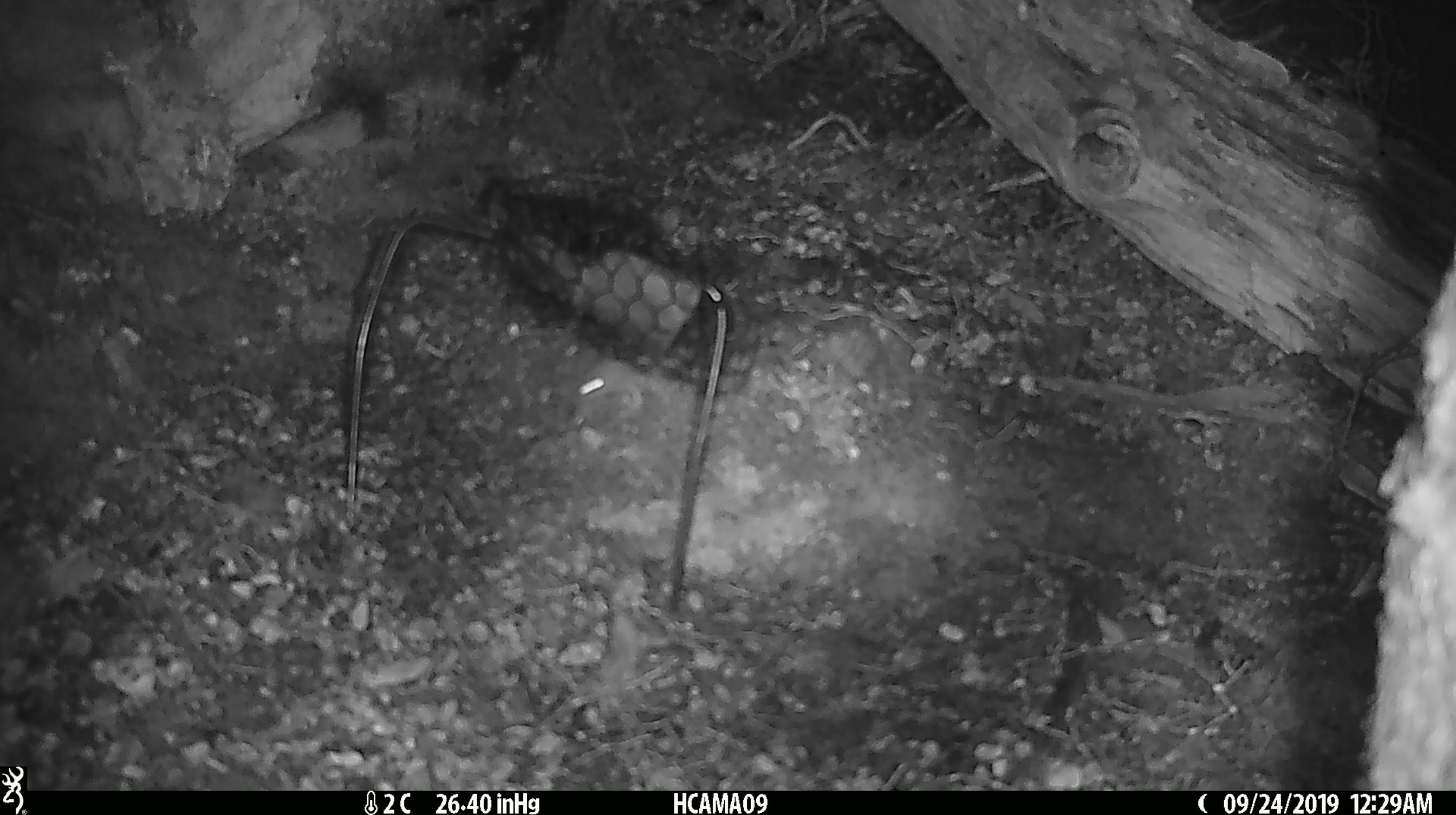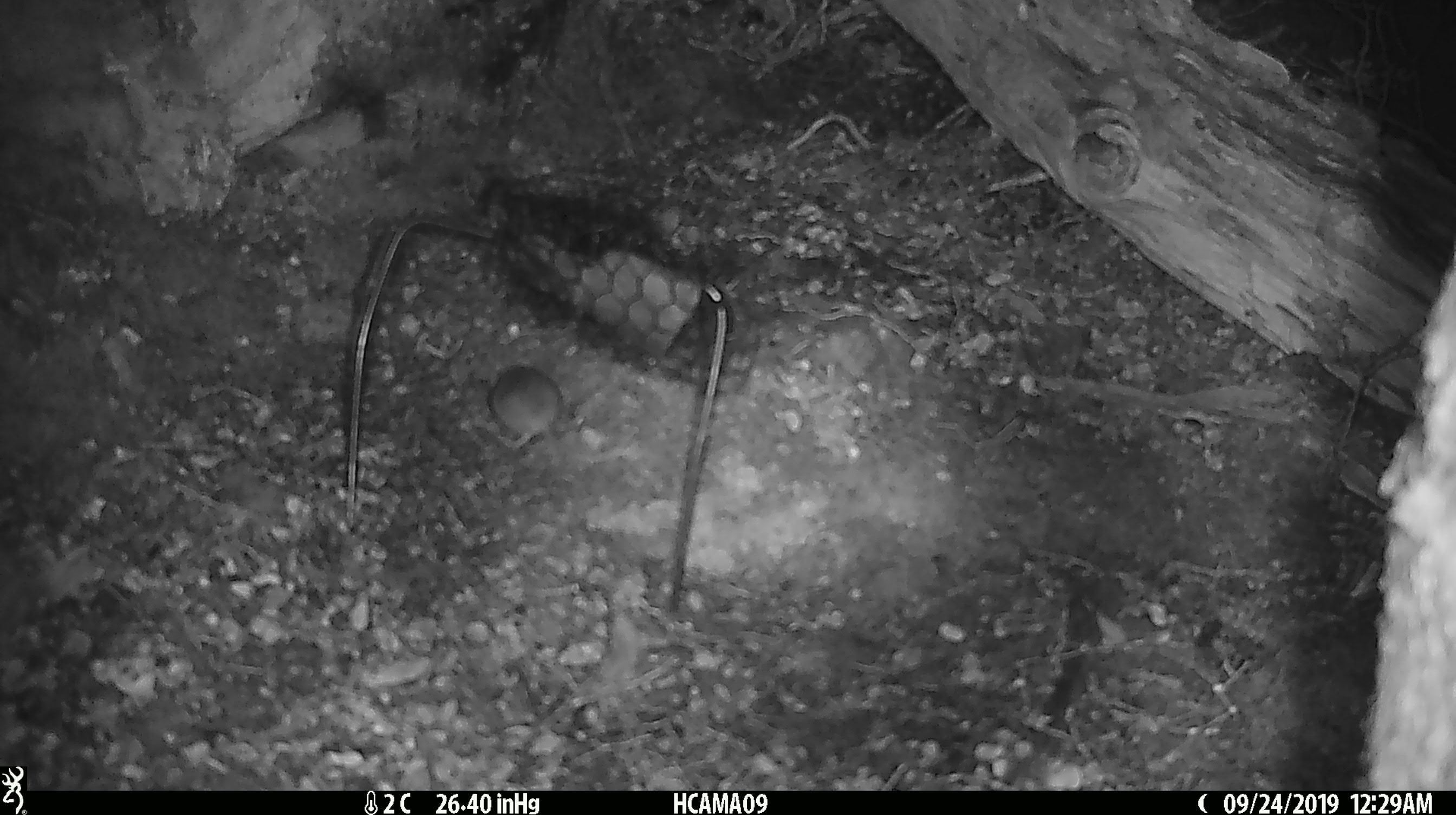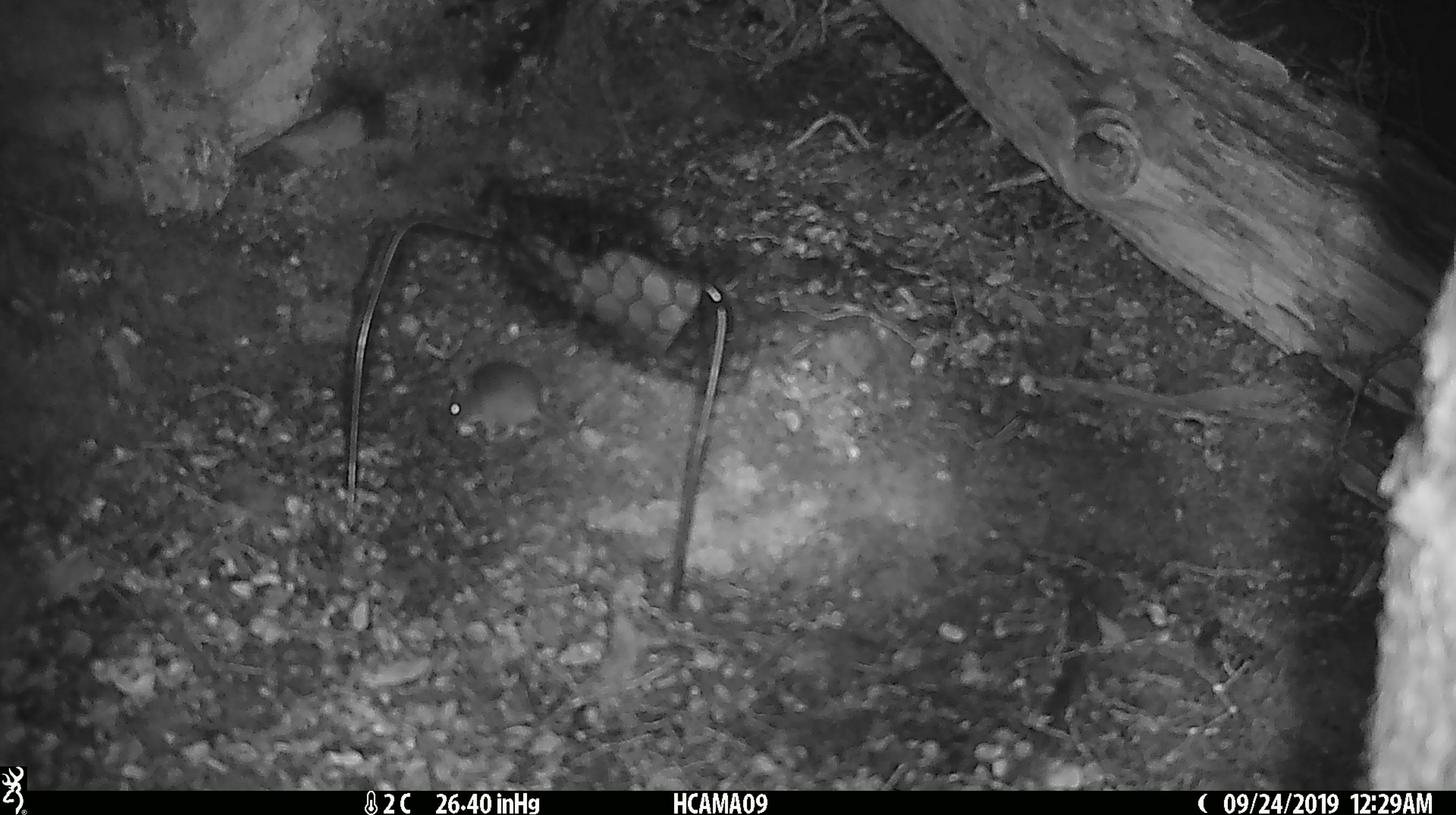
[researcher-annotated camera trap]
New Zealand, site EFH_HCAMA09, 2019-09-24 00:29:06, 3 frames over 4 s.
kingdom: Animalia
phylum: Chordata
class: Mammalia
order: Rodentia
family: Muridae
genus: Mus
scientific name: Mus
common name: mouse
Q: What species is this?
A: Mouse (Mus).